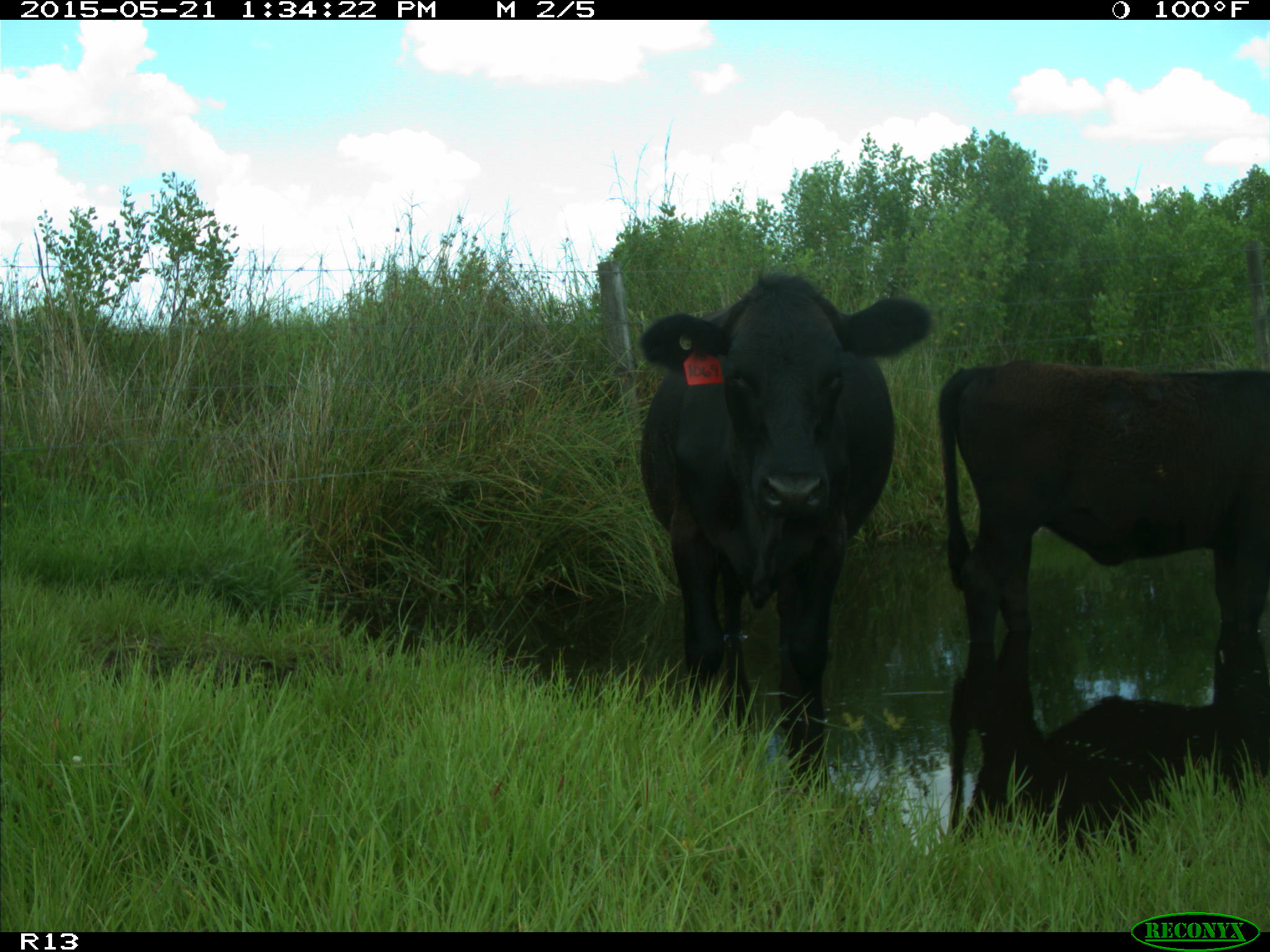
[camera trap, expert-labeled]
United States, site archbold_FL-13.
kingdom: Animalia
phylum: Chordata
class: Mammalia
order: Artiodactyla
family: Bovidae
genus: Bos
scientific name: Bos taurus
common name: domestic cow